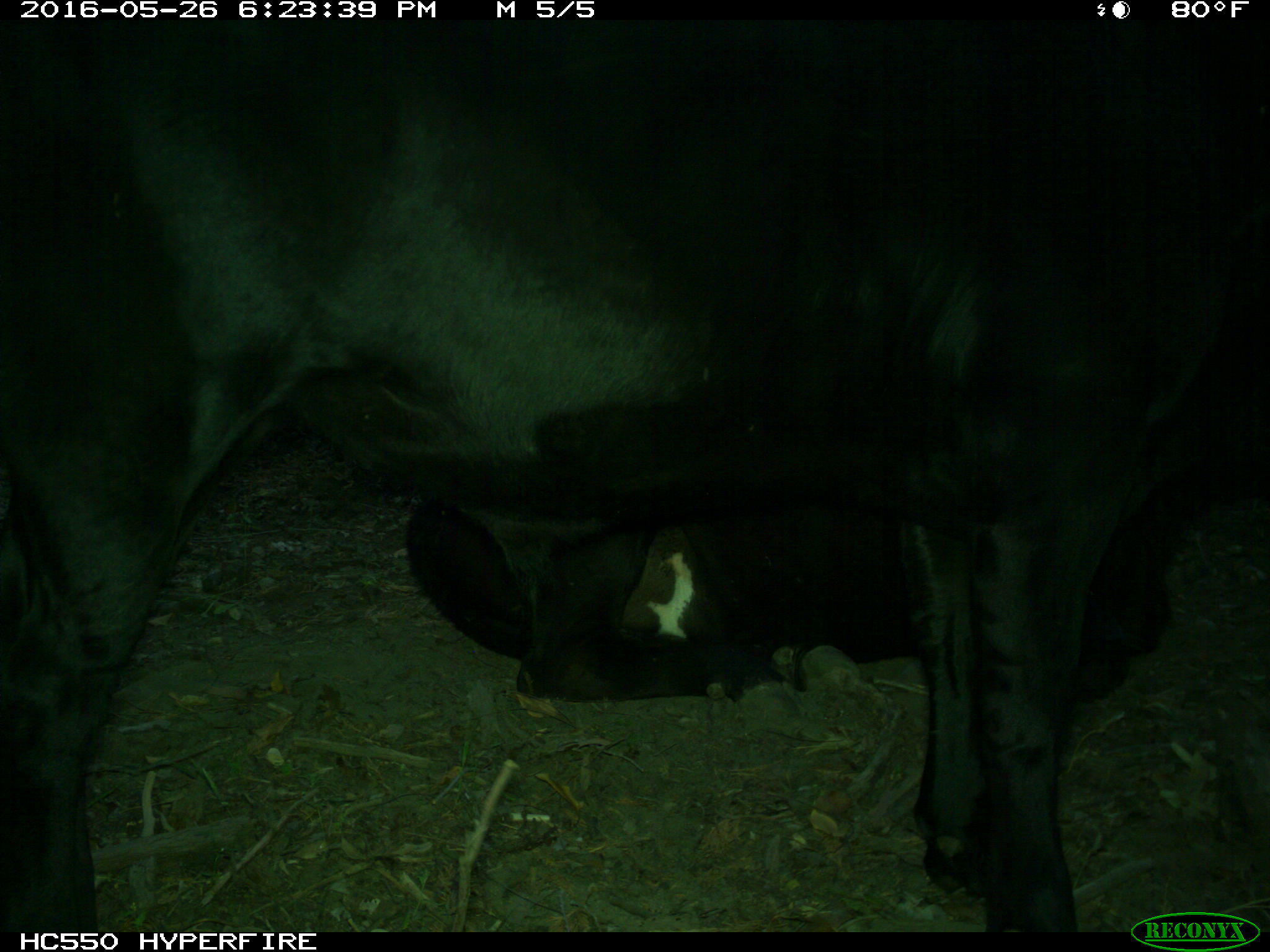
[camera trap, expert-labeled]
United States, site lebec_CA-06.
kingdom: Animalia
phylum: Chordata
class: Mammalia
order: Artiodactyla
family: Bovidae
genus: Bos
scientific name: Bos taurus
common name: domestic cow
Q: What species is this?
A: Bos taurus (domestic cow).